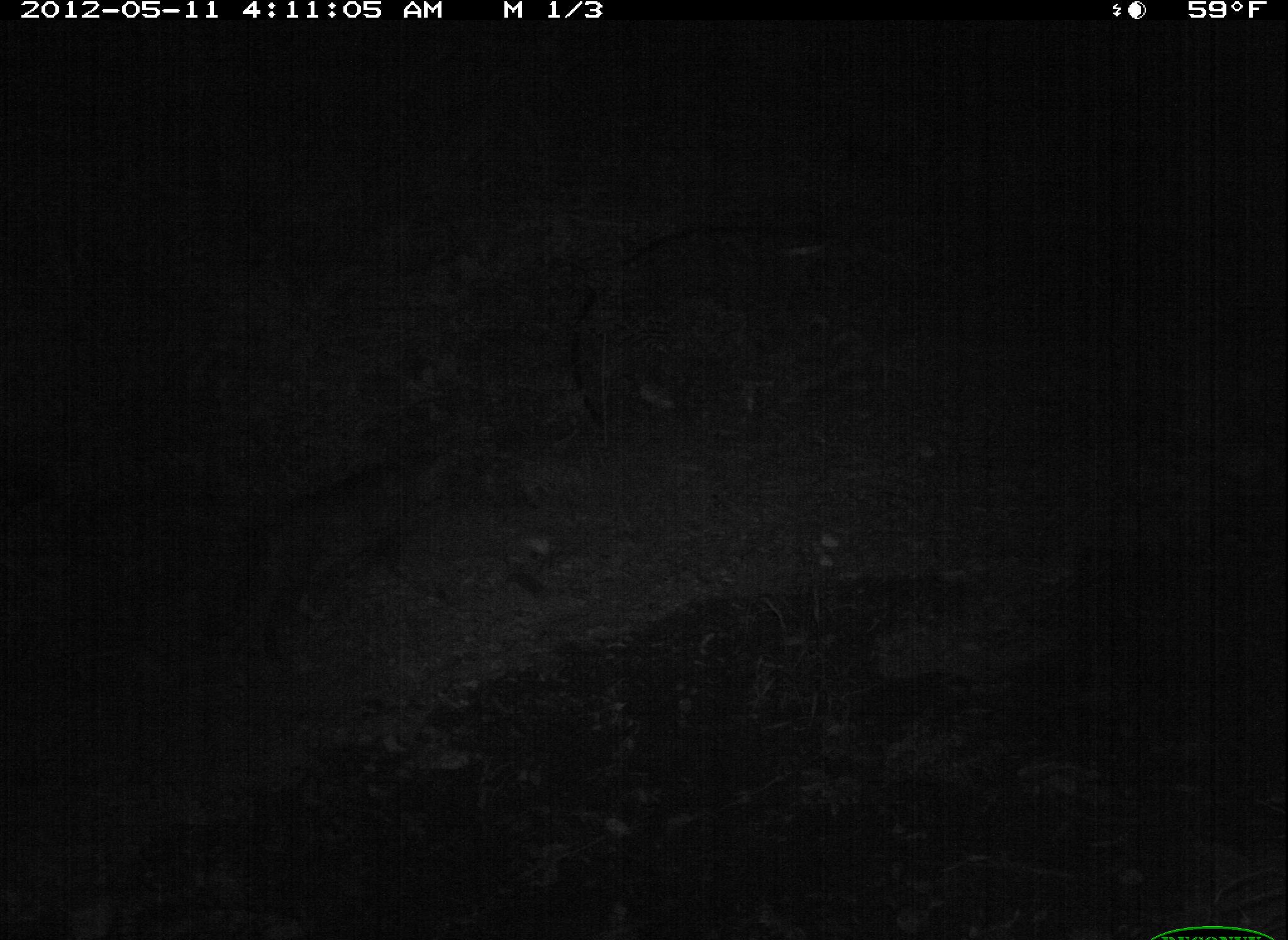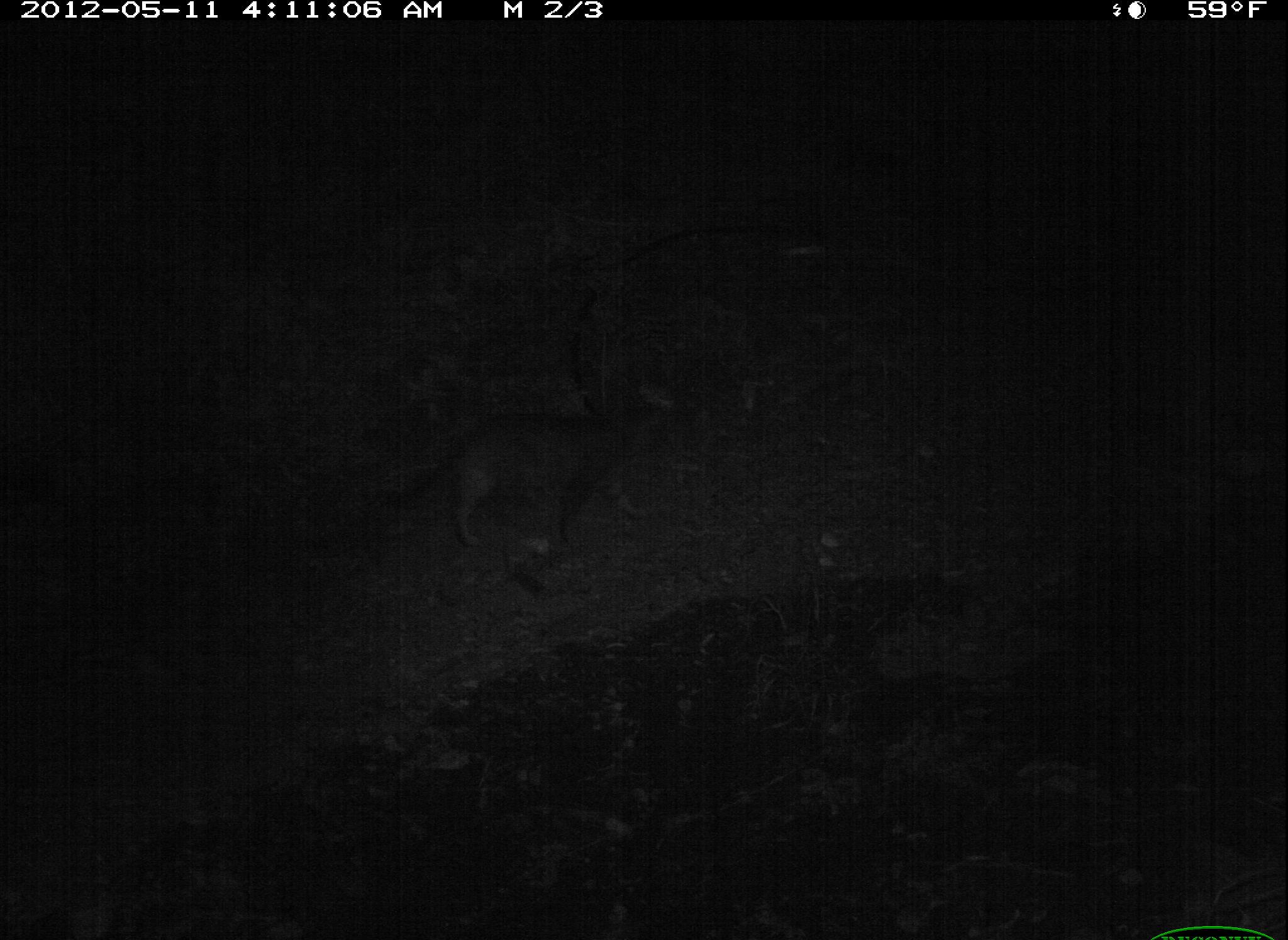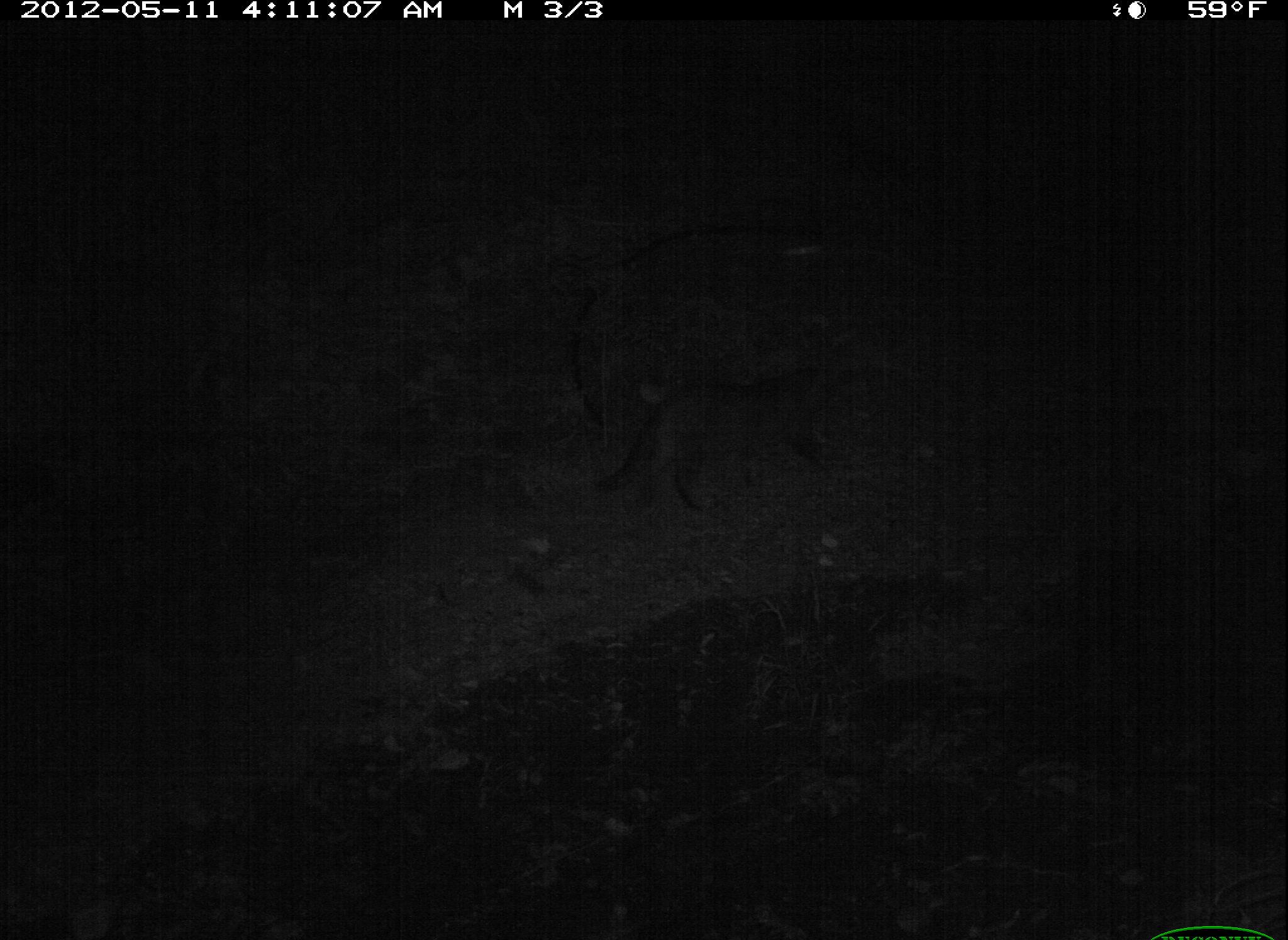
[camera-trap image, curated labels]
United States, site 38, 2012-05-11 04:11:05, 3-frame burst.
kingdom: Animalia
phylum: Chordata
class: Mammalia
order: Carnivora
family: Felidae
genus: Felis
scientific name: Felis catus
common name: cat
Cat (Felis catus).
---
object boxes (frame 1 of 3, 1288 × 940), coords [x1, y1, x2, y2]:
cat: [214, 428, 478, 673]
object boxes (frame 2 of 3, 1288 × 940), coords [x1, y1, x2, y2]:
cat: [370, 375, 699, 569]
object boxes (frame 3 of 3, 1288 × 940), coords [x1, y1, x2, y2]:
cat: [568, 346, 881, 528]